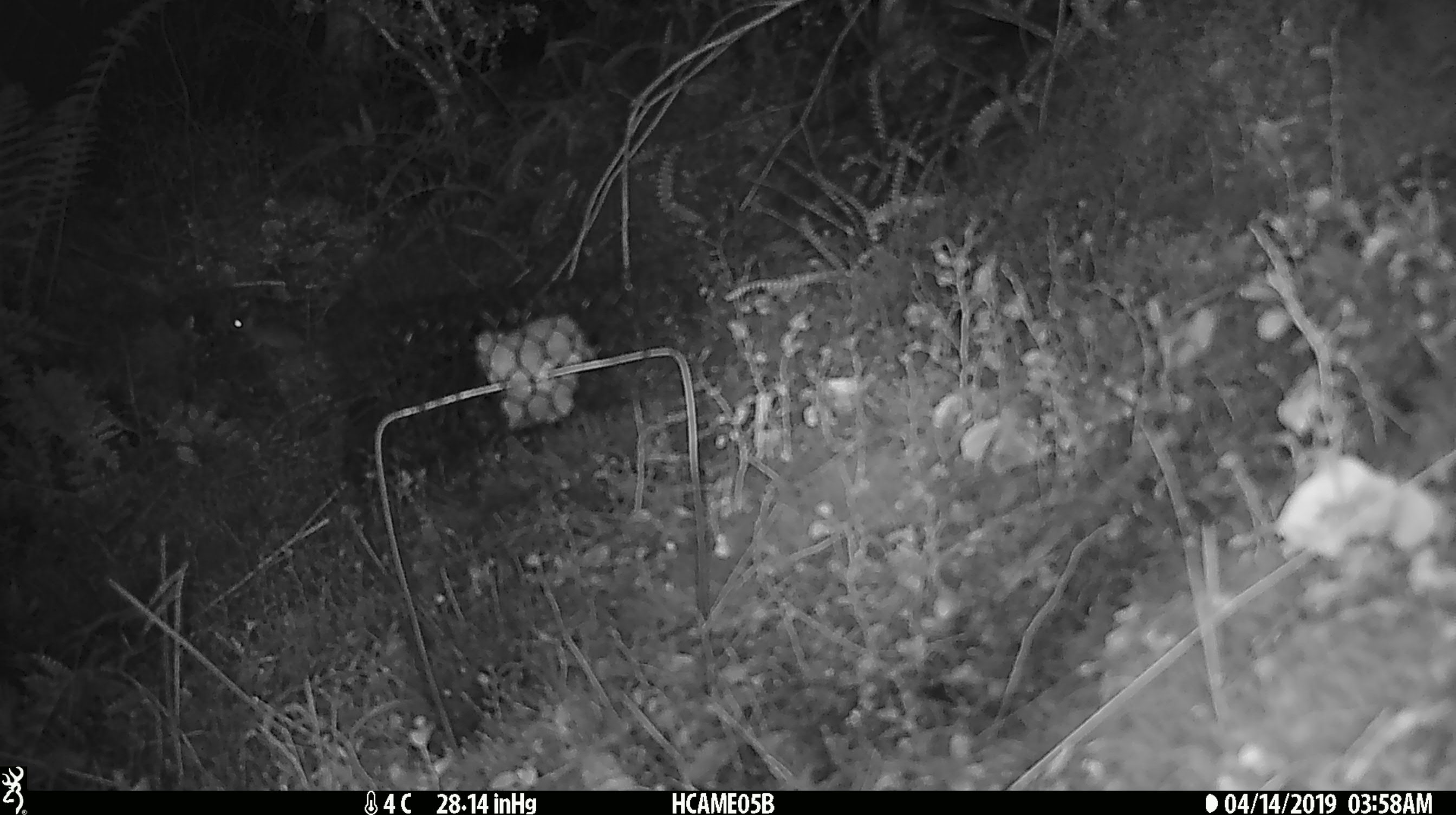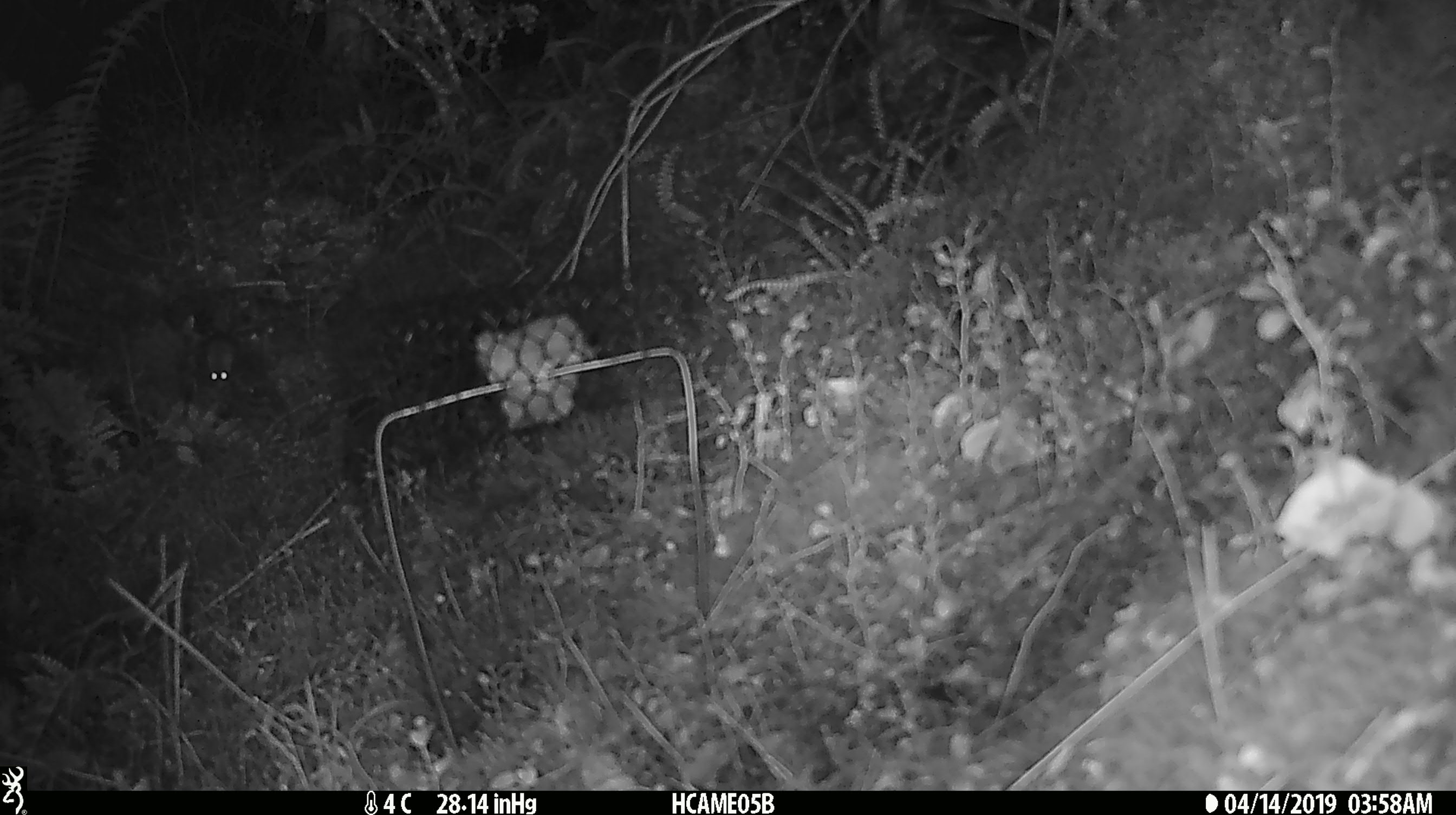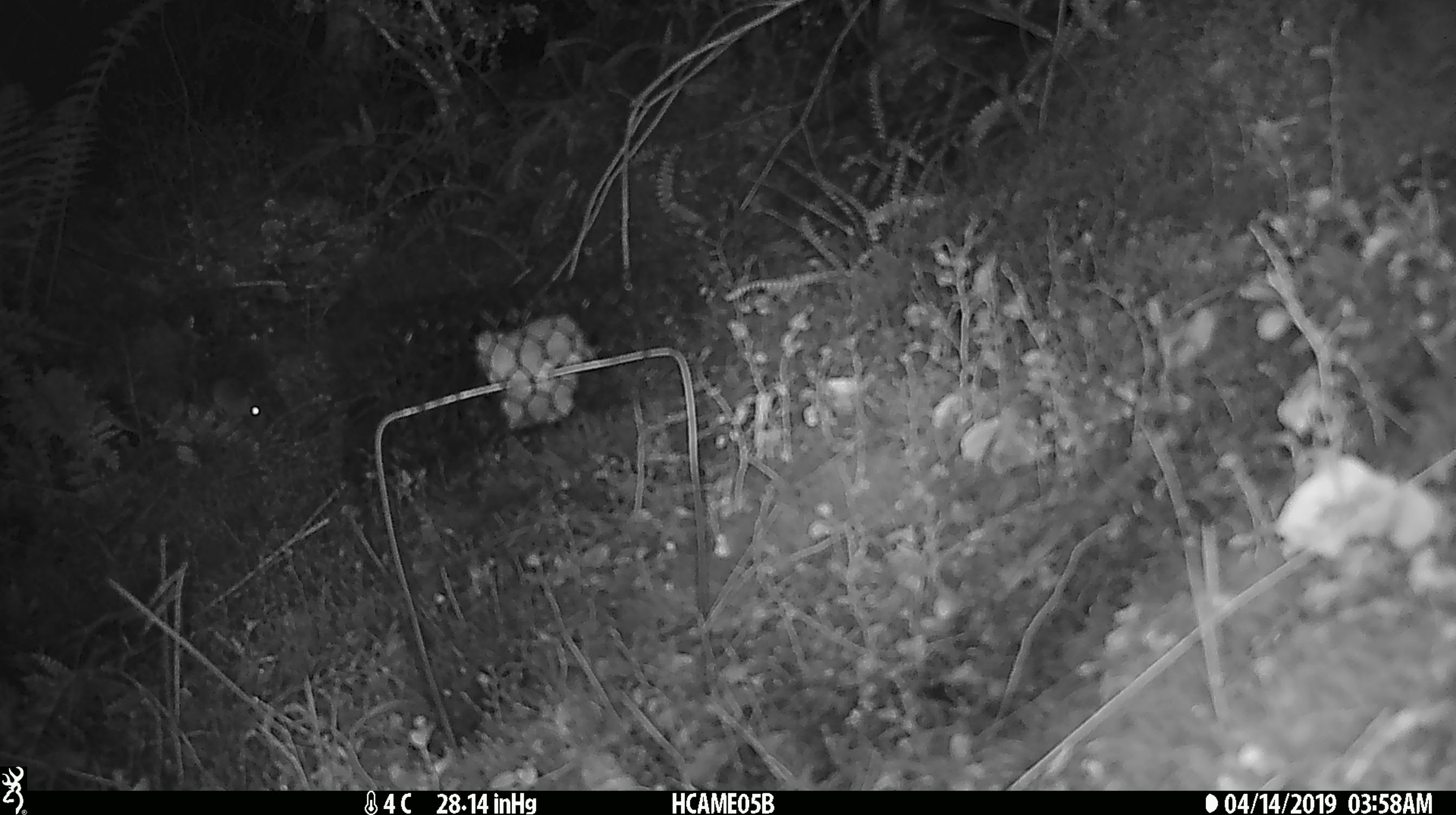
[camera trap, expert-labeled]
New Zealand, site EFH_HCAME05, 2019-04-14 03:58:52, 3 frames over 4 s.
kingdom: Animalia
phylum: Chordata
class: Mammalia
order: Rodentia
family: Muridae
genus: Mus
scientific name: Mus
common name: mouse